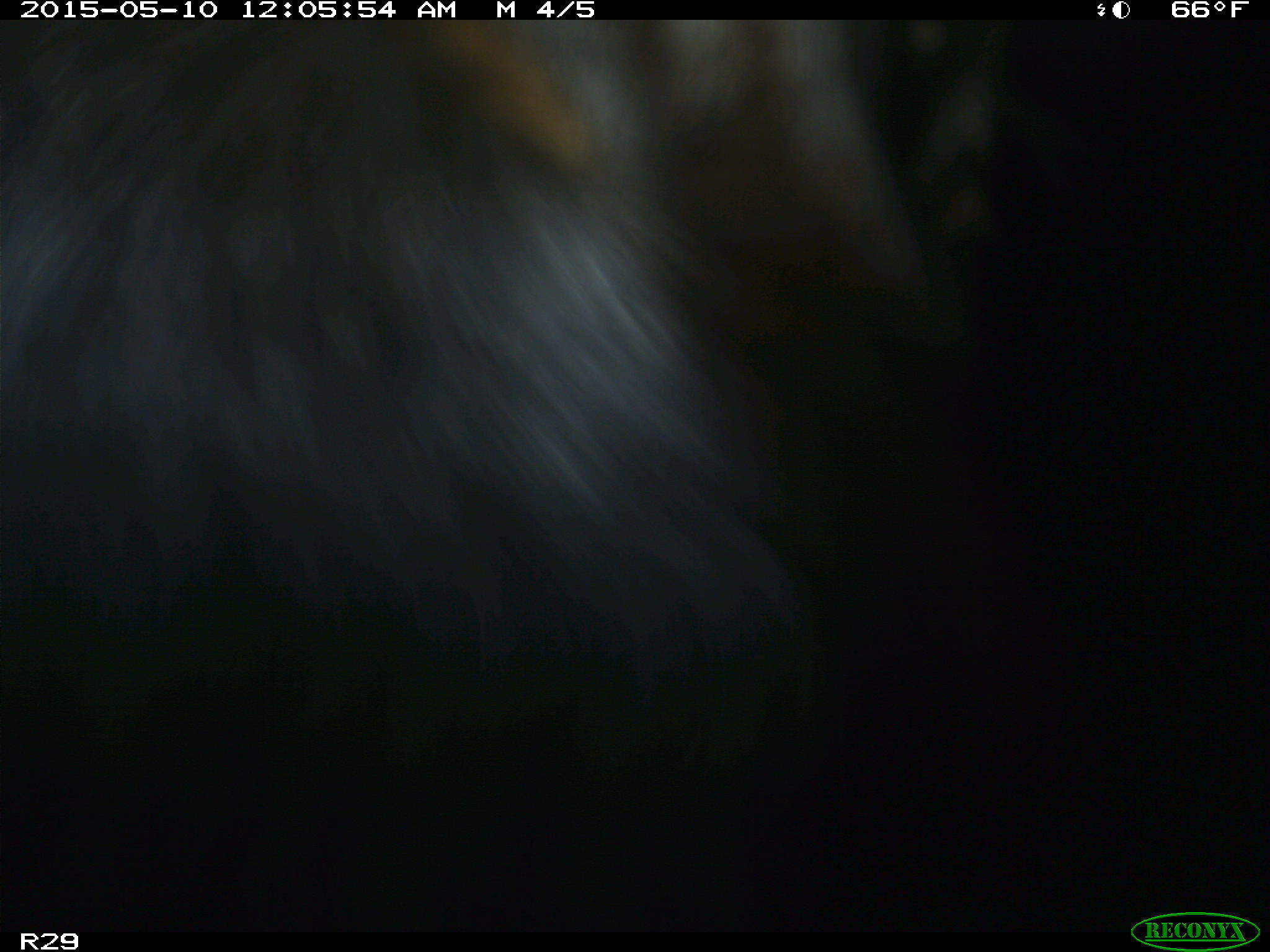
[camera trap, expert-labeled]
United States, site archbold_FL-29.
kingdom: Animalia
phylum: Chordata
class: Mammalia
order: Artiodactyla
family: Bovidae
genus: Bos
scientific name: Bos taurus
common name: domestic cow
Bos taurus (domestic cow).